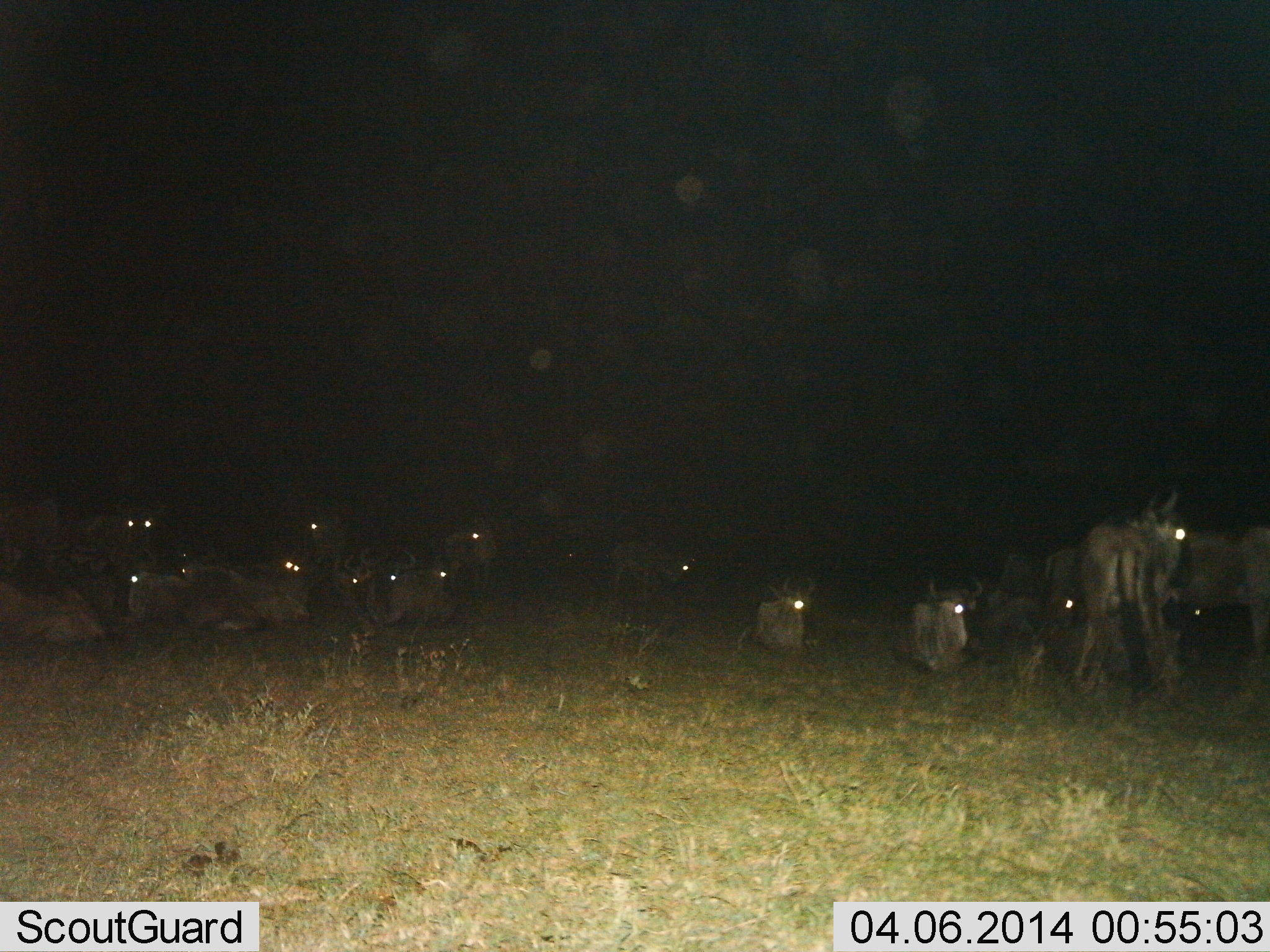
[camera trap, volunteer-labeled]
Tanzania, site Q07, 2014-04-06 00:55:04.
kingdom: Animalia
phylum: Chordata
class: Mammalia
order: Artiodactyla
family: Bovidae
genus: Connochaetes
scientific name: Connochaetes taurinus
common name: blue wildebeest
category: wildebeest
Wildebeest (blue wildebeest) (Connochaetes taurinus), count 11-50. Behavior (volunteer vote fractions): standing 90%, resting 100%, moving 10%, interacting 0%. Young present (vote fraction): 0%. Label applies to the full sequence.